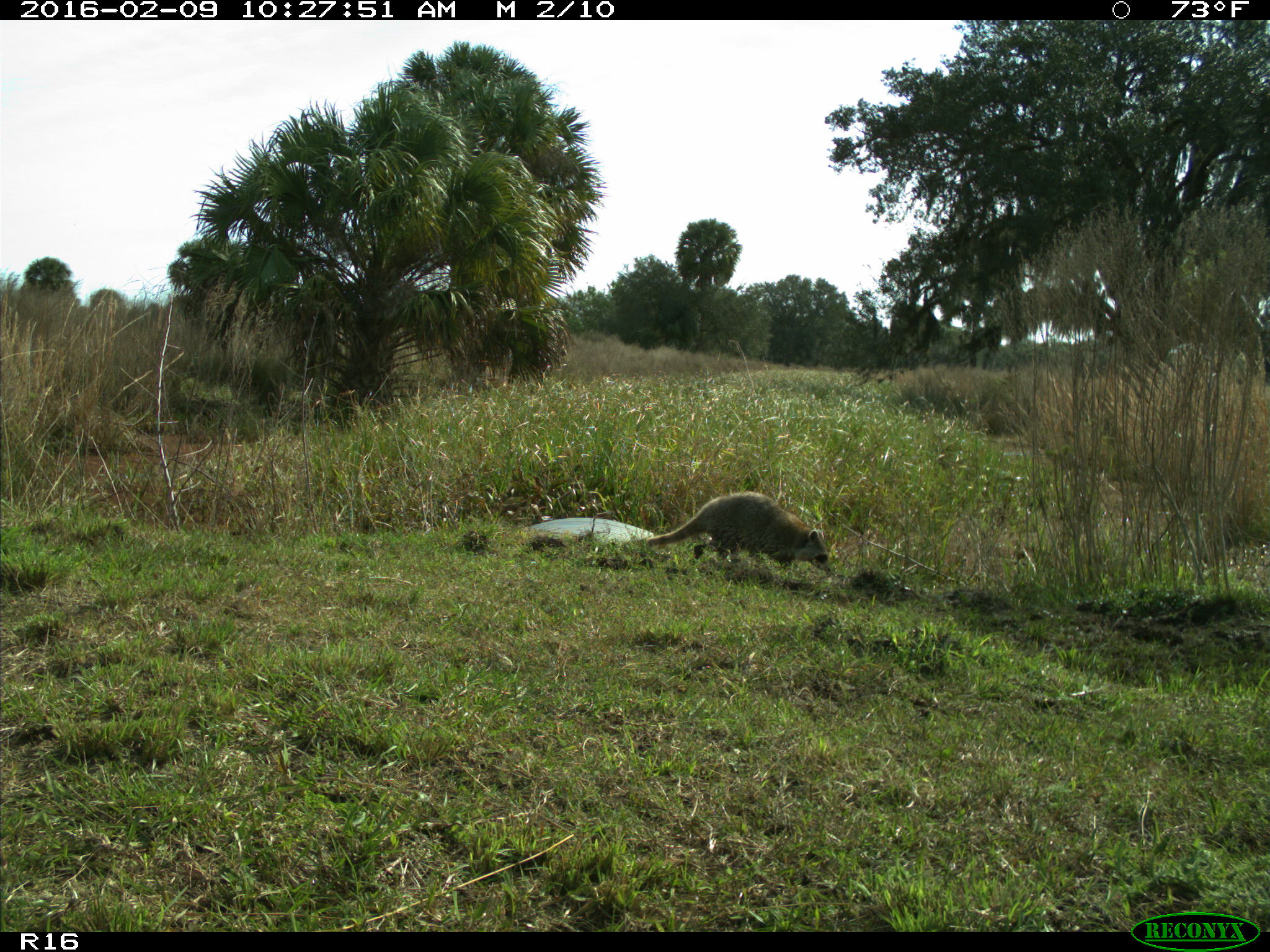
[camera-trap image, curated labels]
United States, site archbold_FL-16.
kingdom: Animalia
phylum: Chordata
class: Mammalia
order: Carnivora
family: Procyonidae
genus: Procyon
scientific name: Procyon lotor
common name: common raccoon